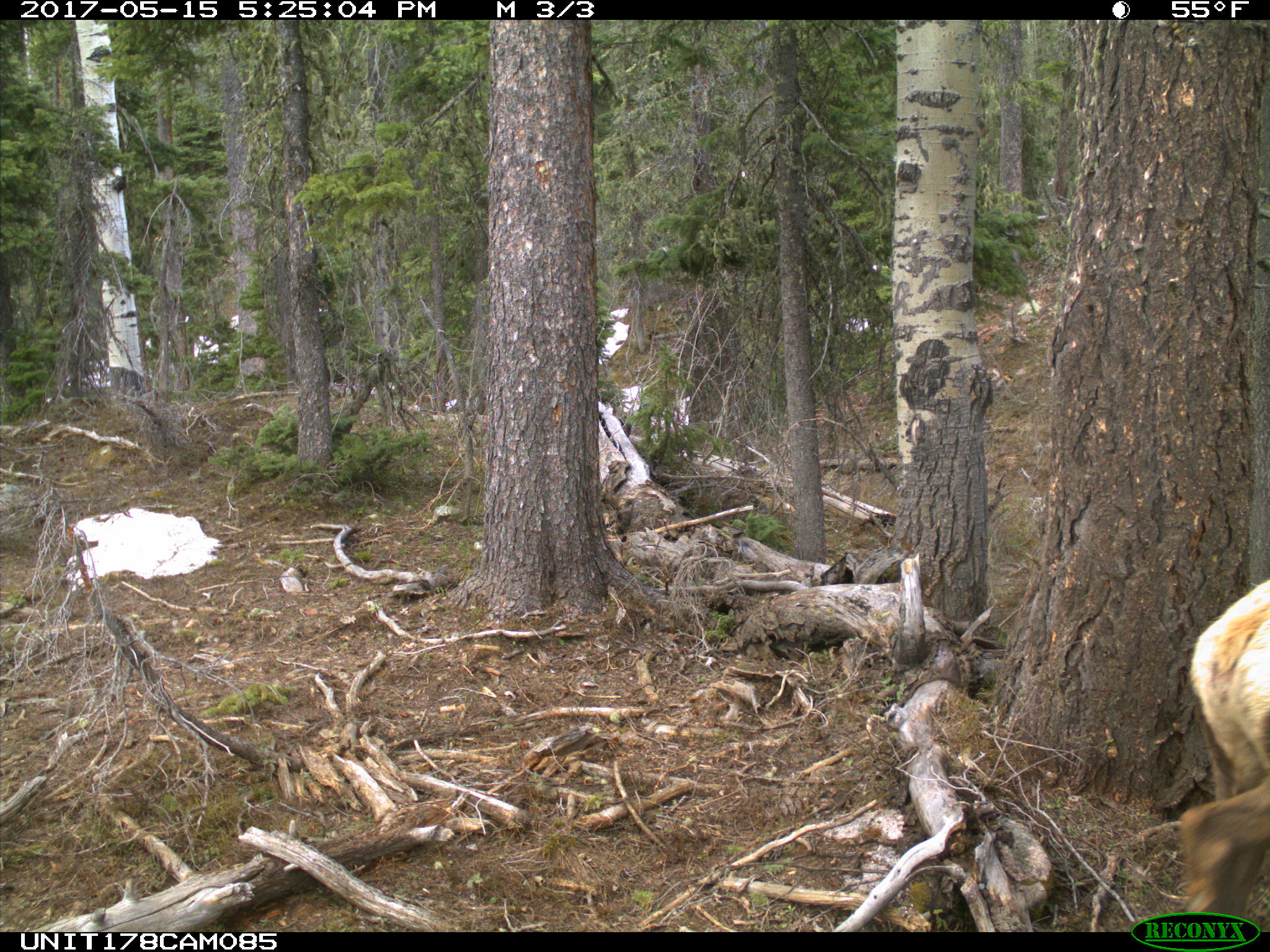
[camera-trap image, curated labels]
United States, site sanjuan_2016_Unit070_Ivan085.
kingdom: Animalia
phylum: Chordata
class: Mammalia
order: Artiodactyla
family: Cervidae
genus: Cervus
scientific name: Cervus elaphus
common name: red deer